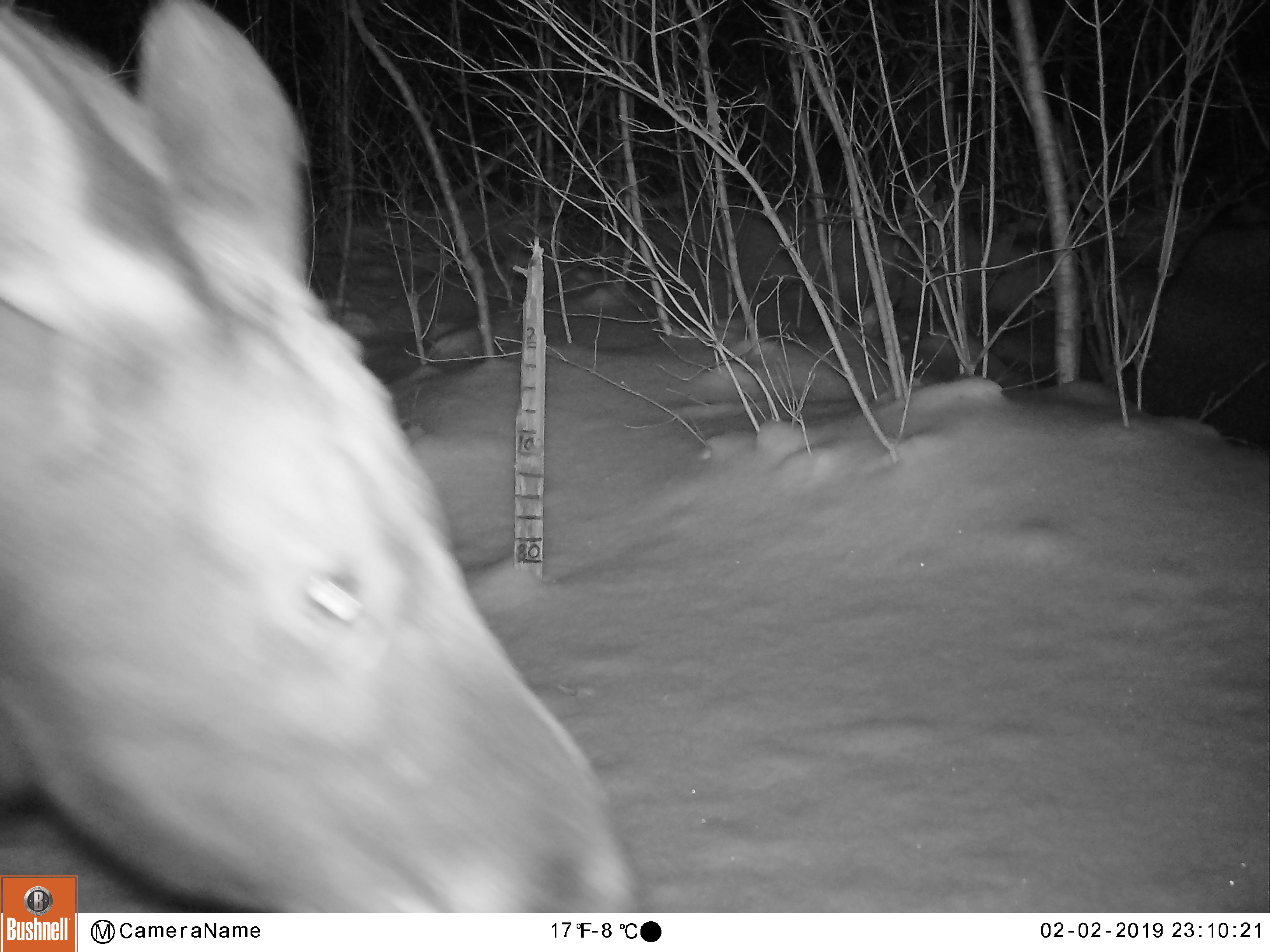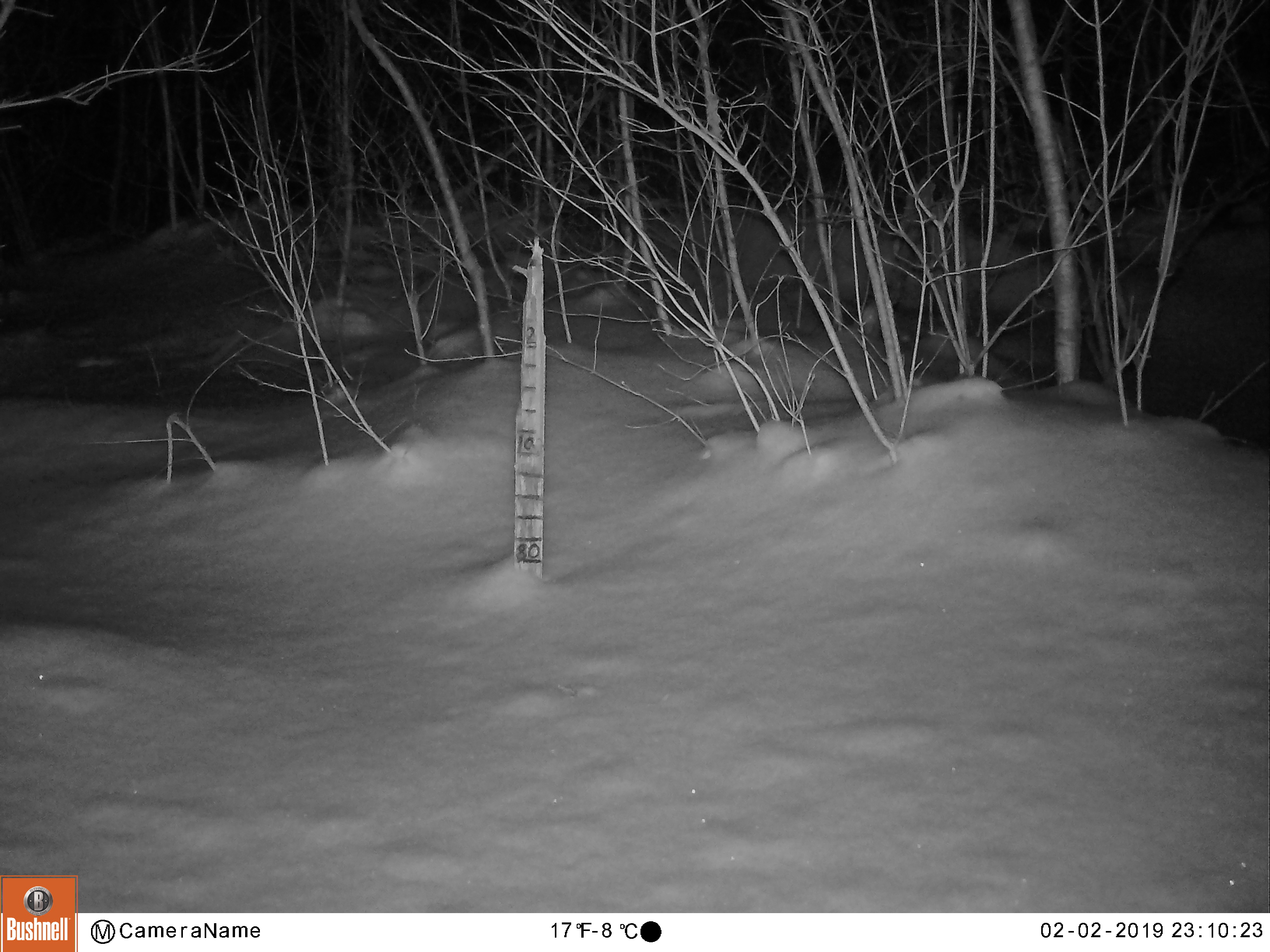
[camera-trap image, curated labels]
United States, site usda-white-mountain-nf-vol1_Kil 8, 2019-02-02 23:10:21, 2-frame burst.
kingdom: Animalia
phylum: Chordata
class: Mammalia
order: Artiodactyla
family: Cervidae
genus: Odocoileus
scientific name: Odocoileus virginianus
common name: white-tailed deer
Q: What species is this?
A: White-tailed deer (Odocoileus virginianus).